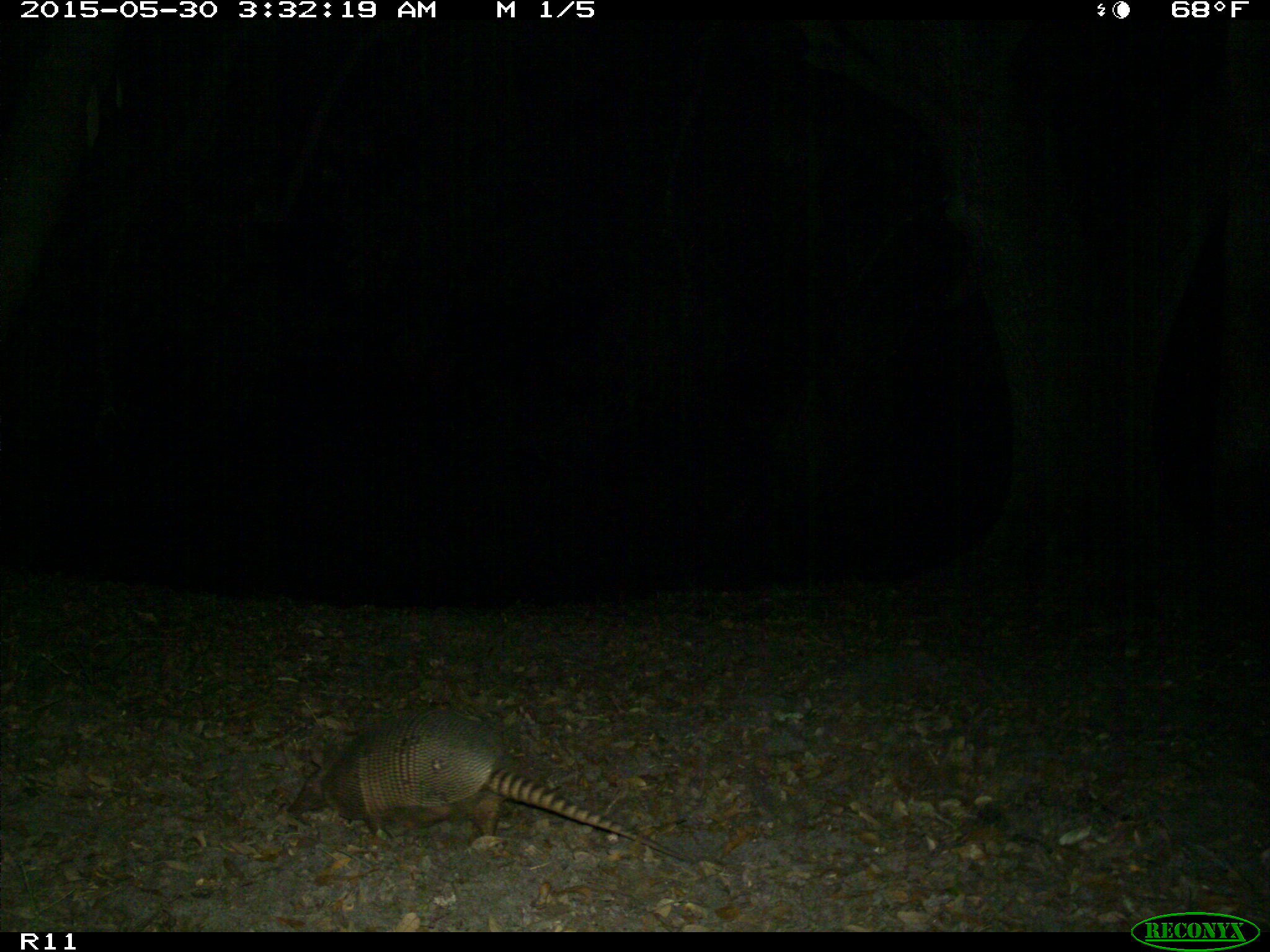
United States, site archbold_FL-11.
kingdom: Animalia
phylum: Chordata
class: Mammalia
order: Cingulata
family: Dasypodidae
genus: Dasypus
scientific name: Dasypus novemcinctus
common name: nine-banded armadillo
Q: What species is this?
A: Dasypus novemcinctus (nine-banded armadillo).